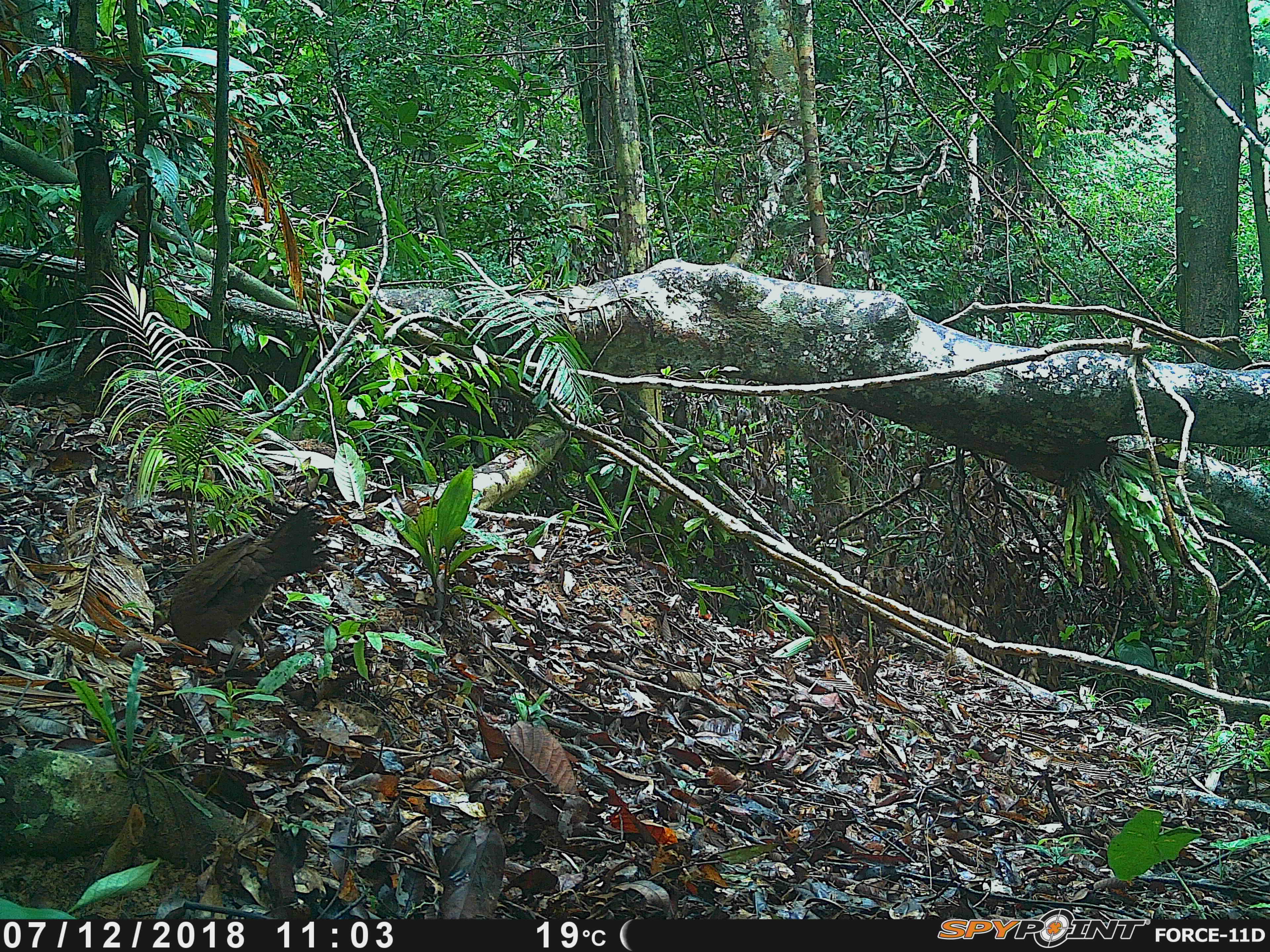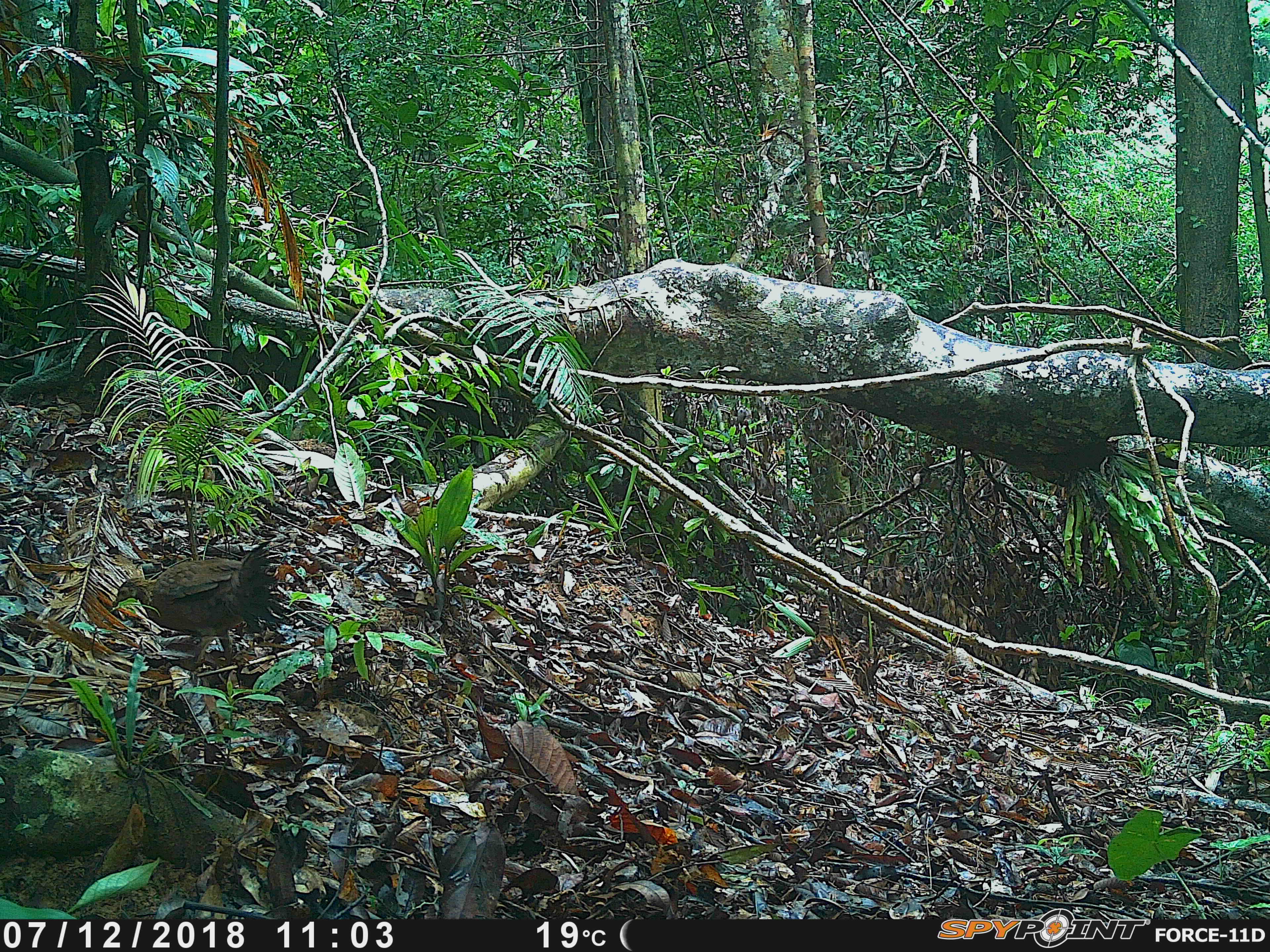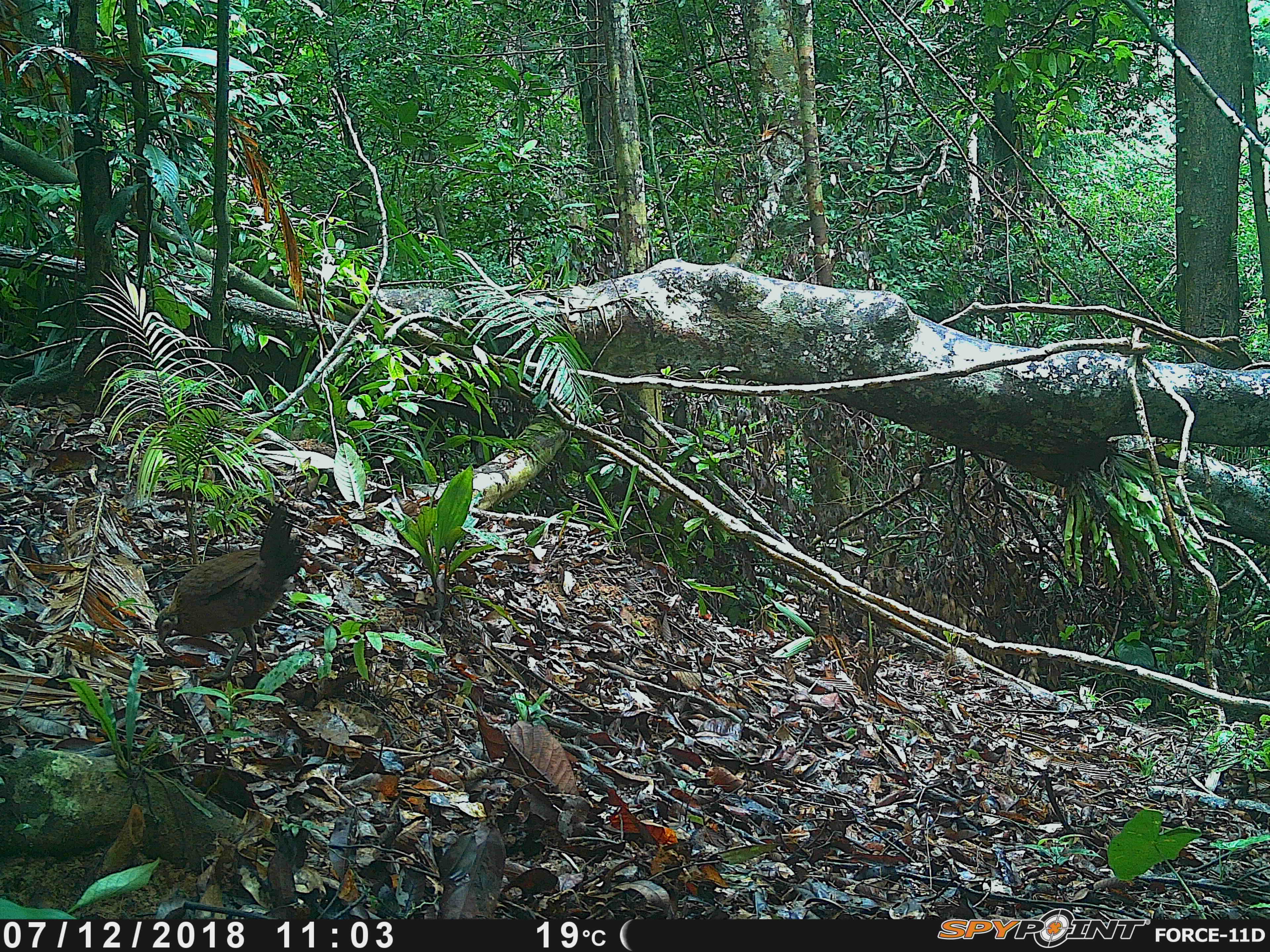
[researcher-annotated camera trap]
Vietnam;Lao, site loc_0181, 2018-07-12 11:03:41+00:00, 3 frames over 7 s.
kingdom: Animalia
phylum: Chordata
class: Aves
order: Galliformes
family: Phasianidae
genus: Gallus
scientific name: Gallus gallus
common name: red junglefowl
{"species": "red junglefowl (Gallus gallus)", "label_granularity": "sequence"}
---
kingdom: Animalia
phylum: Chordata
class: Mammalia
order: Rodentia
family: Sciuridae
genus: Dremomys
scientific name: Dremomys rufigenis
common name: red-cheeked squirrel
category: red cheeked squirrel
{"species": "red cheeked squirrel (red-cheeked squirrel) (Dremomys rufigenis)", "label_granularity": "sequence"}